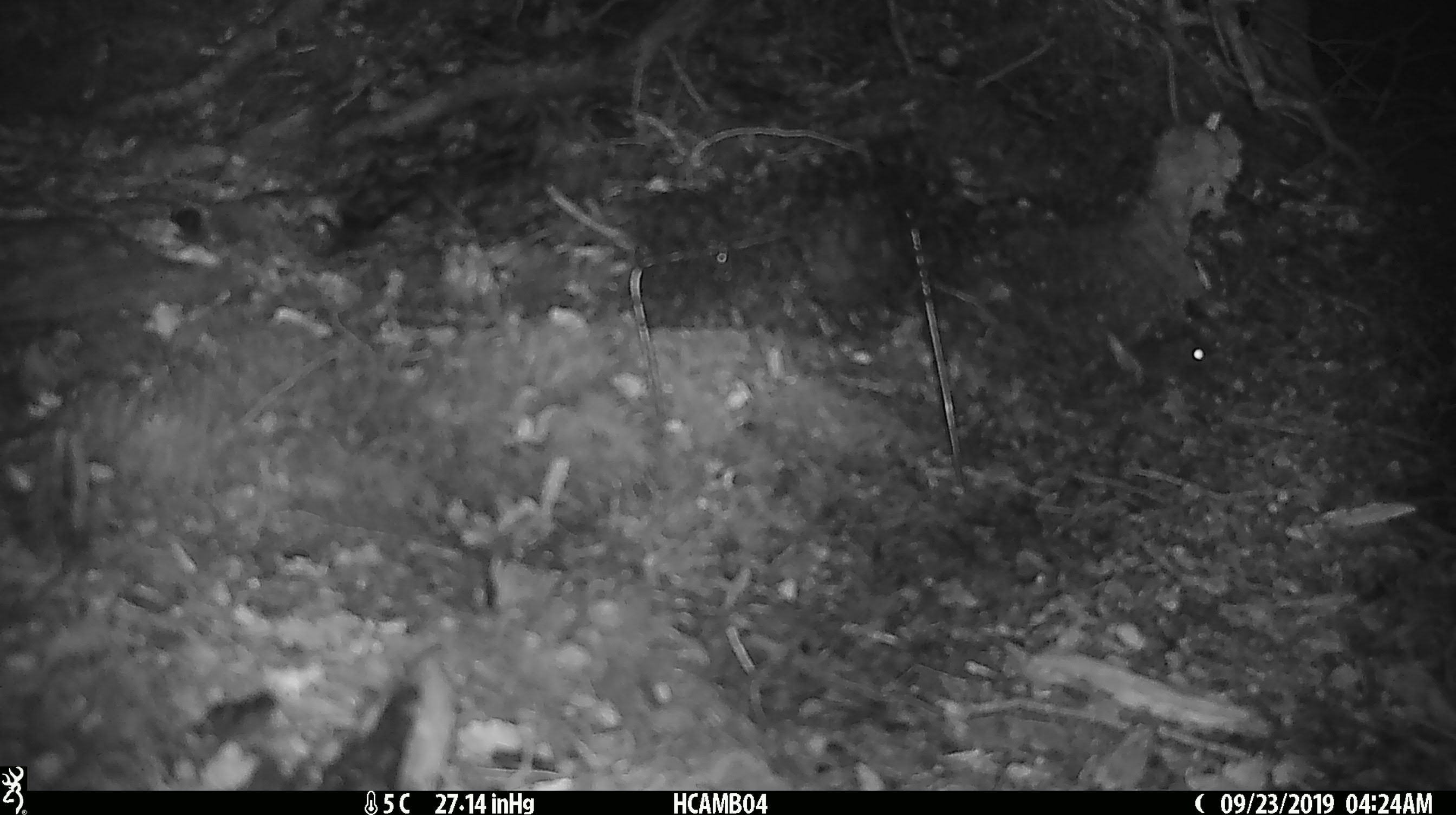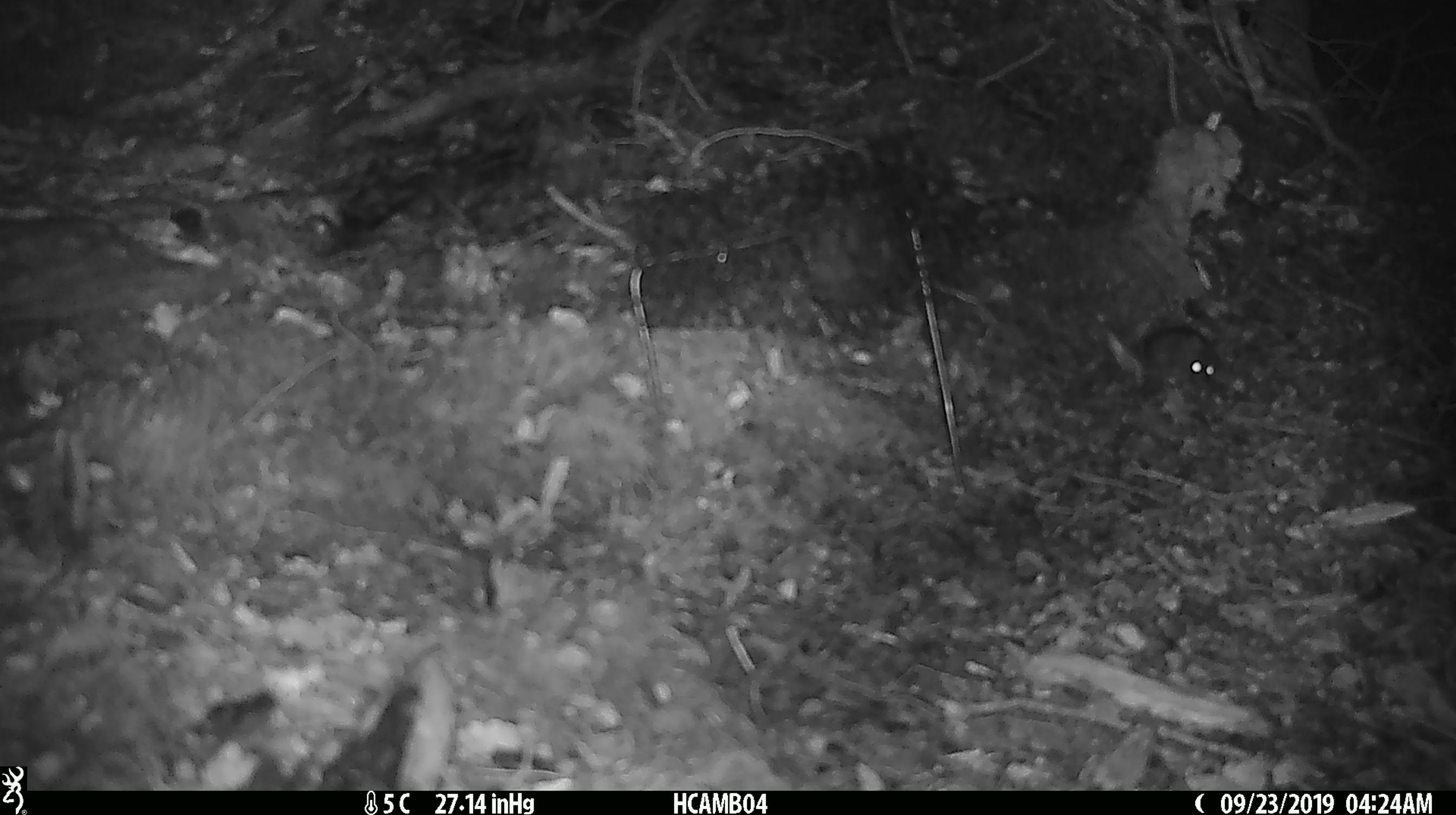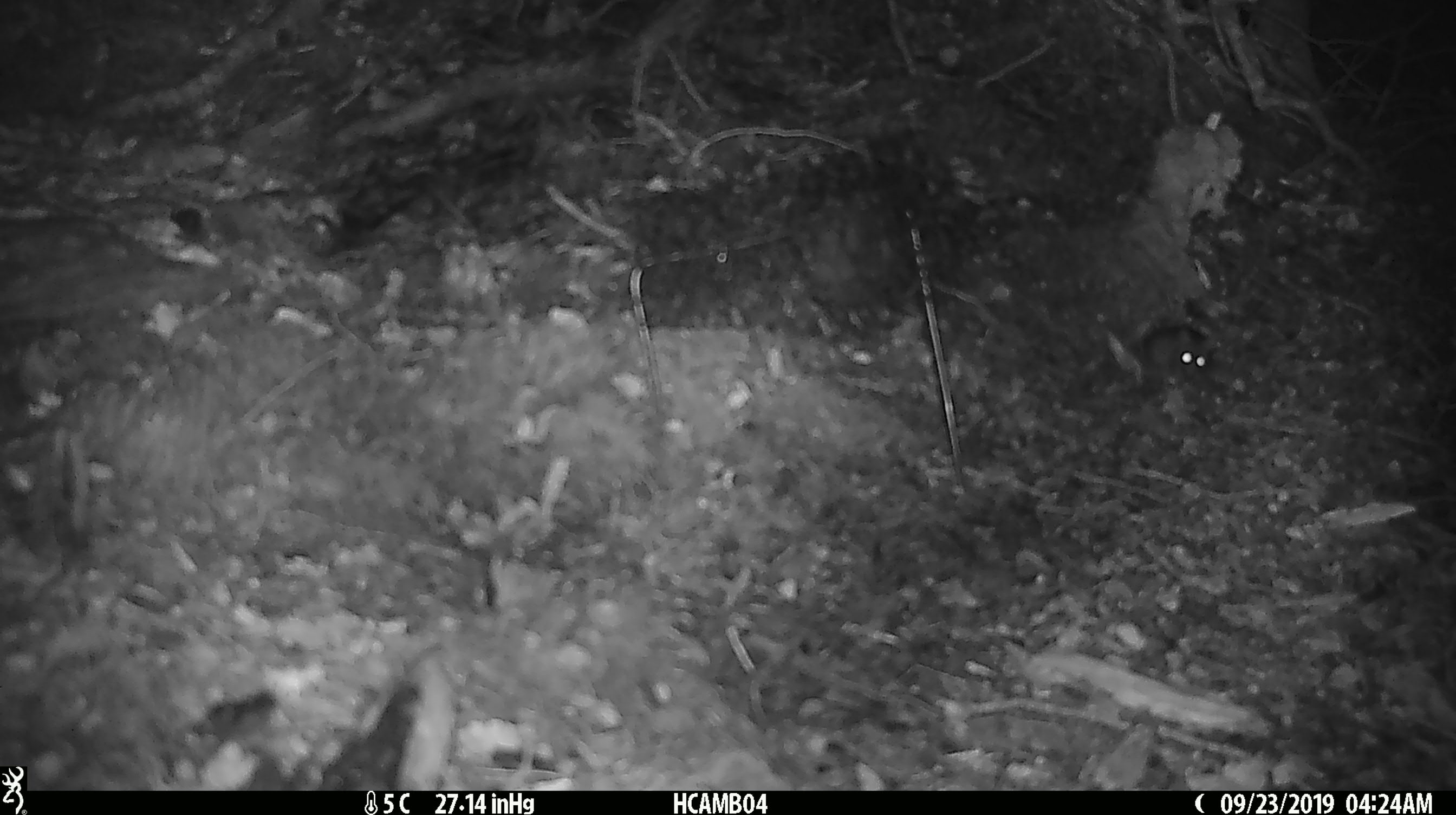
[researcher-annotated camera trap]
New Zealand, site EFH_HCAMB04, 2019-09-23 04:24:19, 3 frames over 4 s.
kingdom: Animalia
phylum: Chordata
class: Mammalia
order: Rodentia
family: Muridae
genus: Mus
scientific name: Mus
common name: mouse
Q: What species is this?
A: Mouse (Mus).